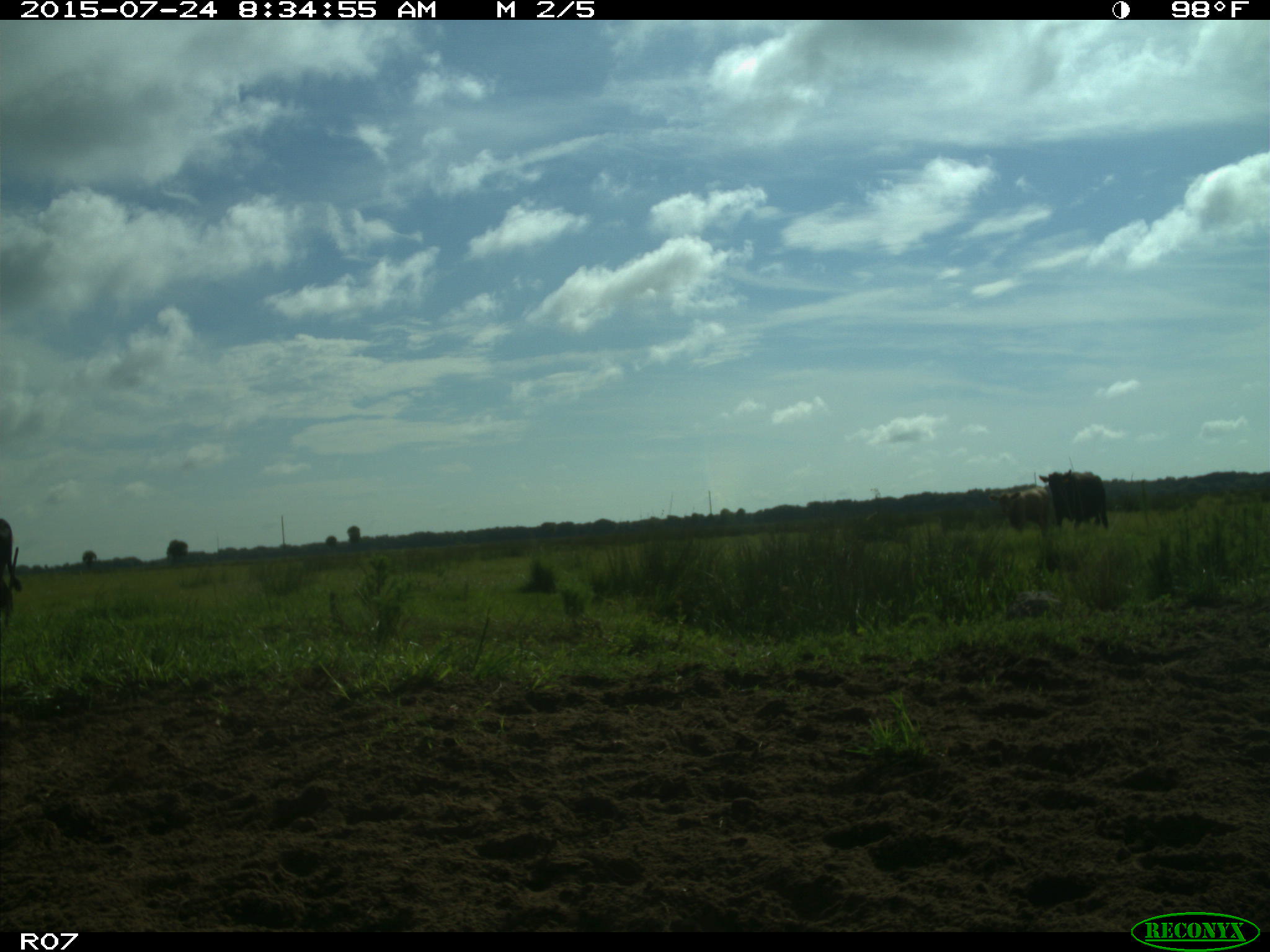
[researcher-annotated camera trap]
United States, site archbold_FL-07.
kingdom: Animalia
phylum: Chordata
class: Mammalia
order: Artiodactyla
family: Bovidae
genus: Bos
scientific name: Bos taurus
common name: domestic cow